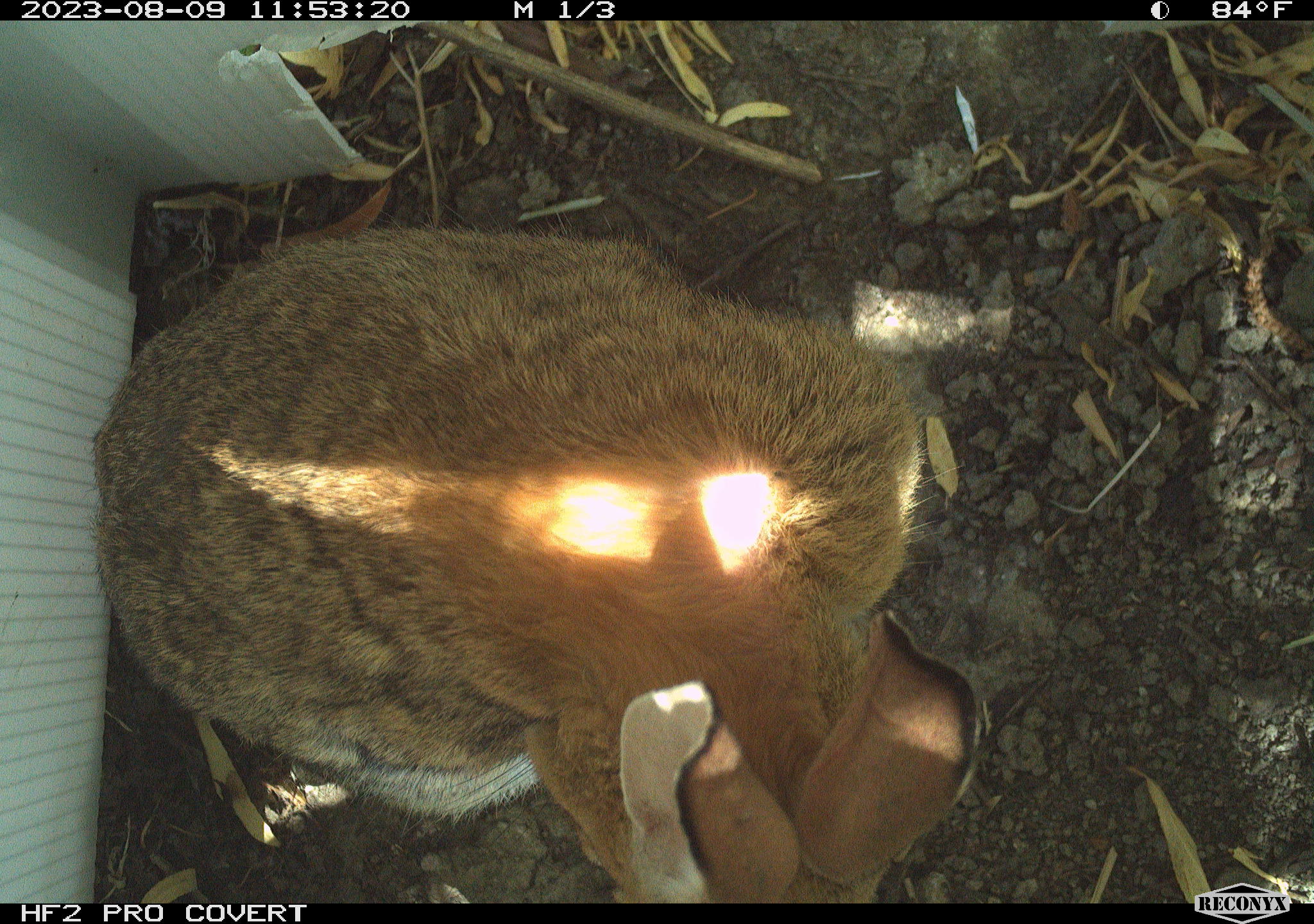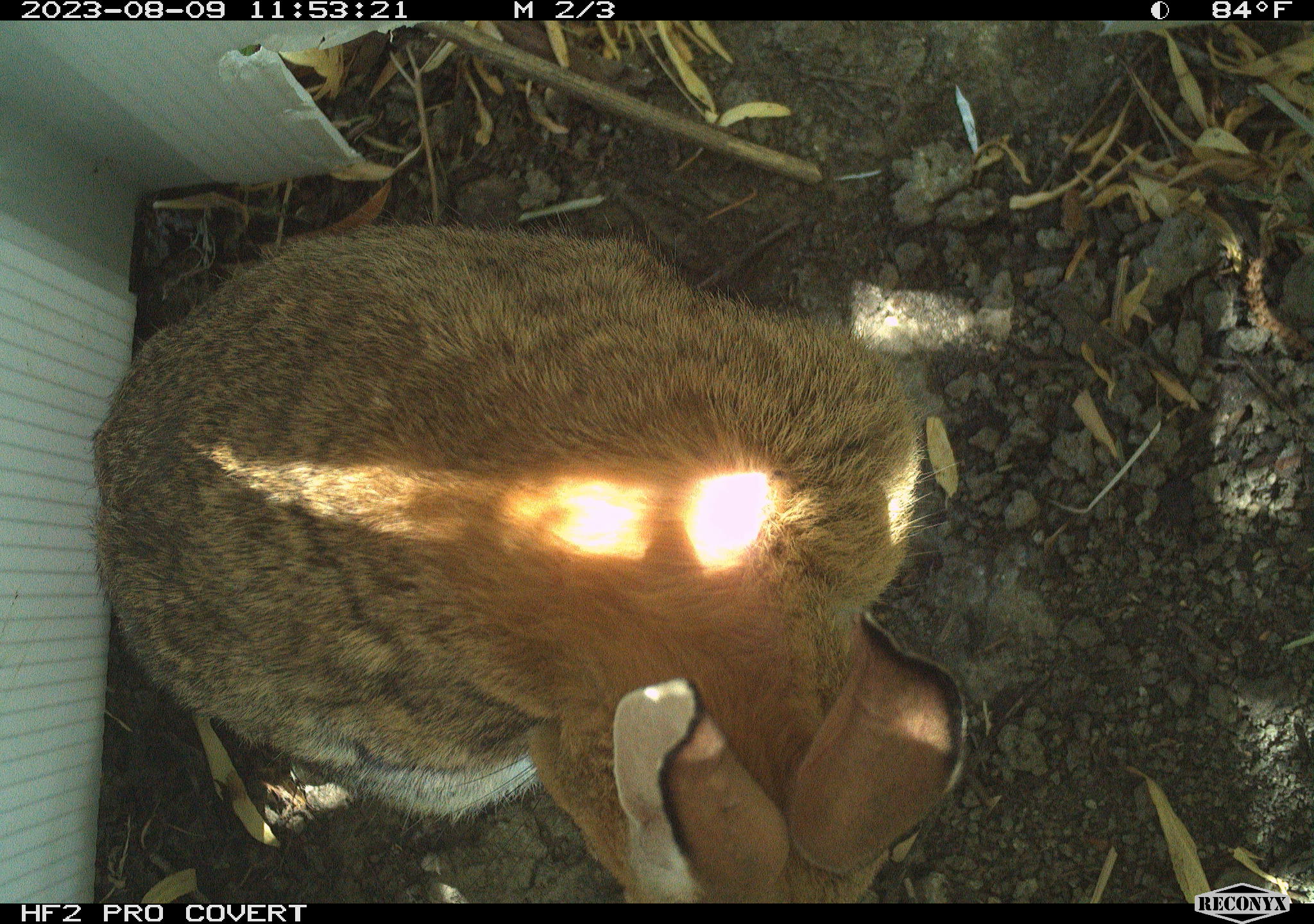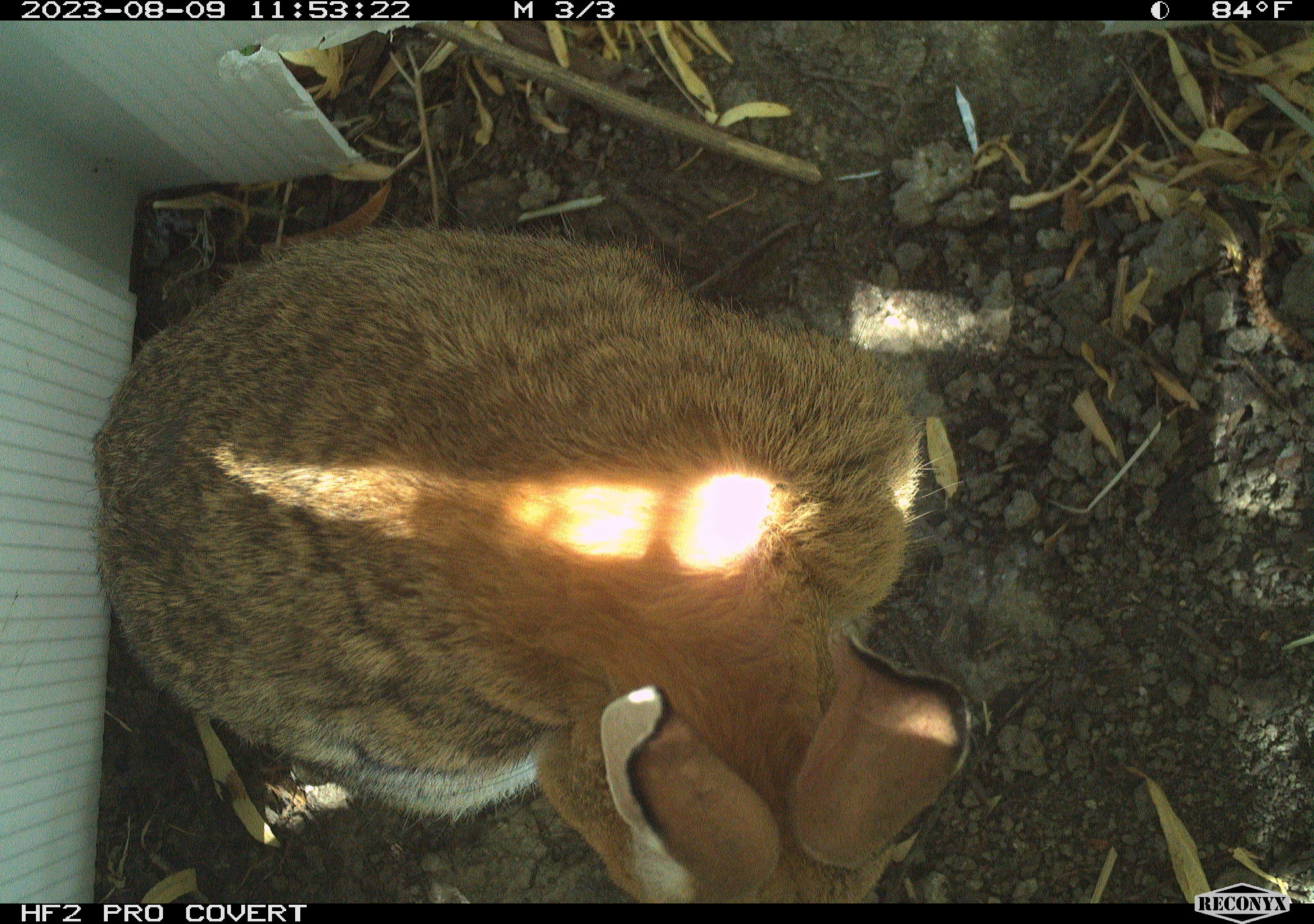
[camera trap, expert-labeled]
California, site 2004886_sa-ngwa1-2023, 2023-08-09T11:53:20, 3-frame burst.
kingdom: Animalia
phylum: Chordata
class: Mammalia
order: Lagomorpha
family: Leporidae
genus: Sylvilagus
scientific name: Sylvilagus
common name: cottontail rabbits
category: sylvilagus species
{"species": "sylvilagus species (cottontail rabbits) (Sylvilagus)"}